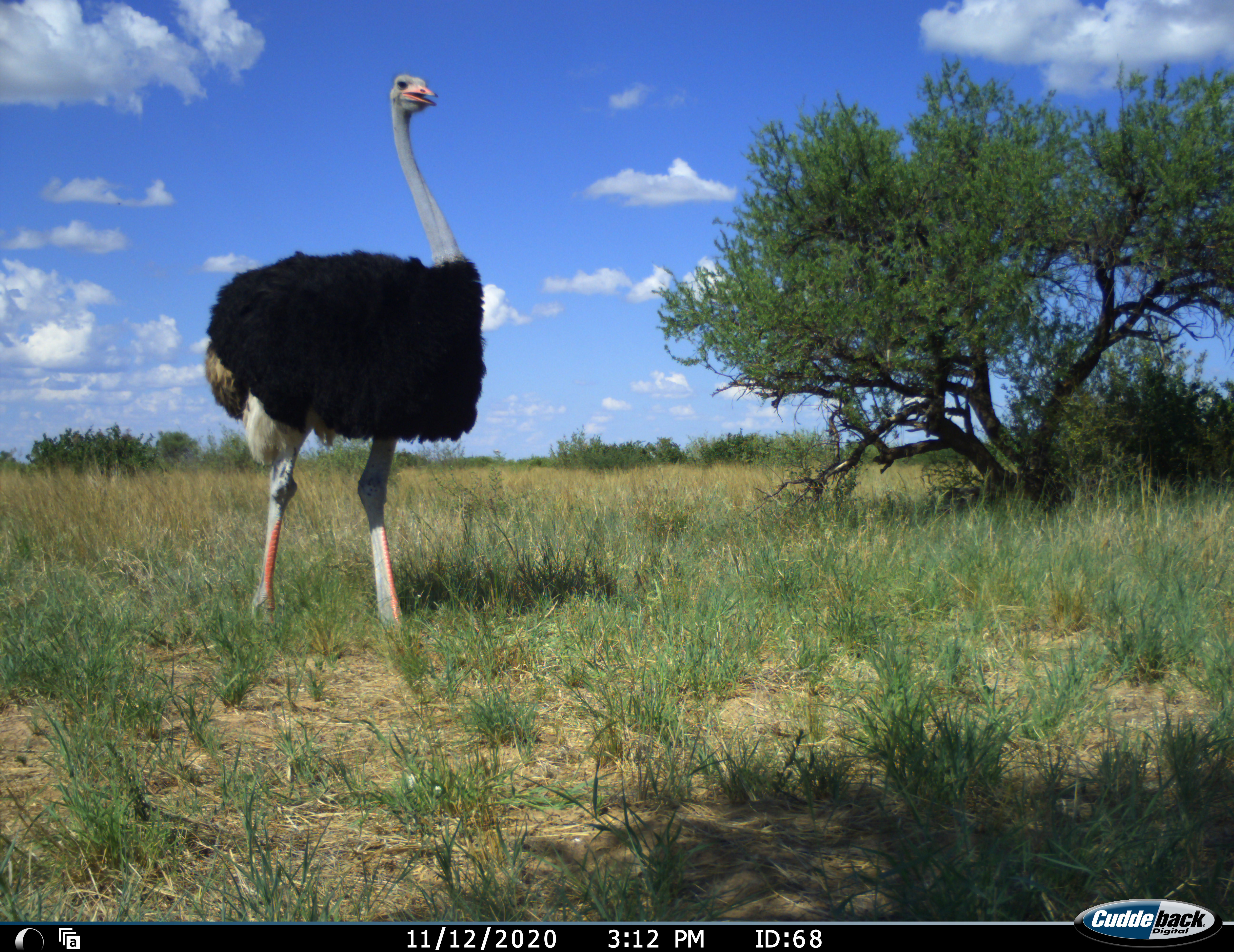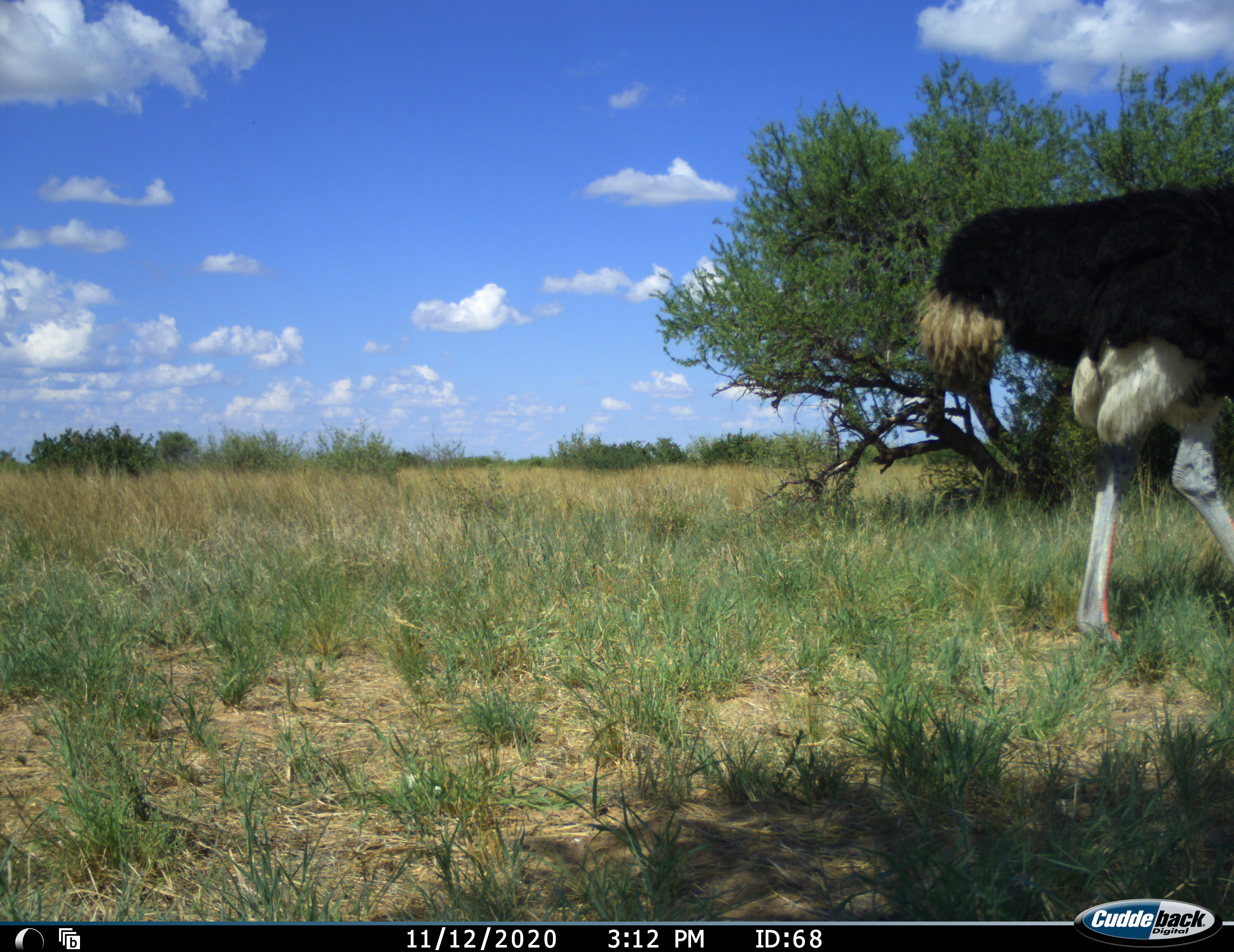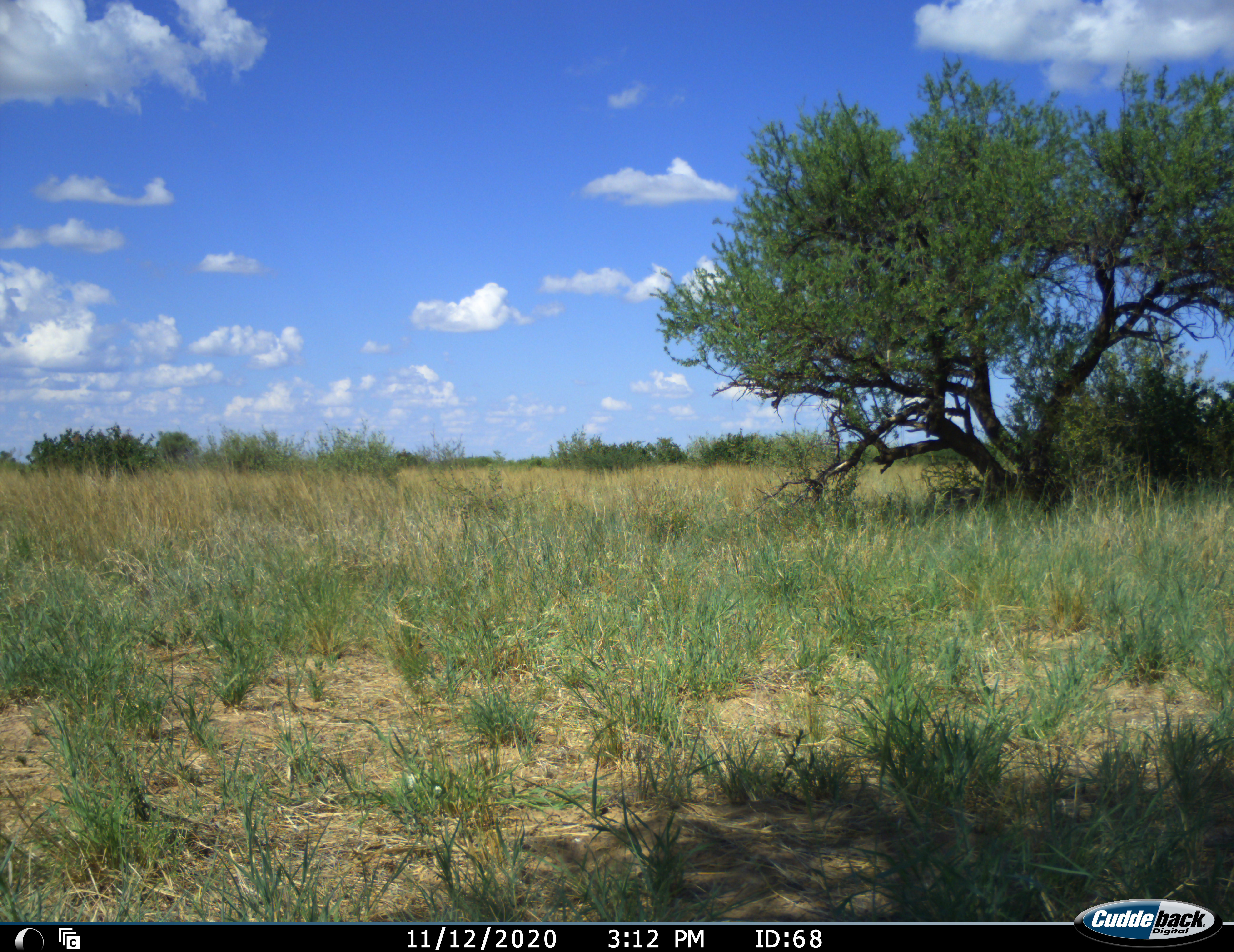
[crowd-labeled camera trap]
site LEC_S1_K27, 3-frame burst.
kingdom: Animalia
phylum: Chordata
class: Aves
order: Struthioniformes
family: Struthionidae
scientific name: Struthionidae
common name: ostrich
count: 1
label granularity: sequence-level